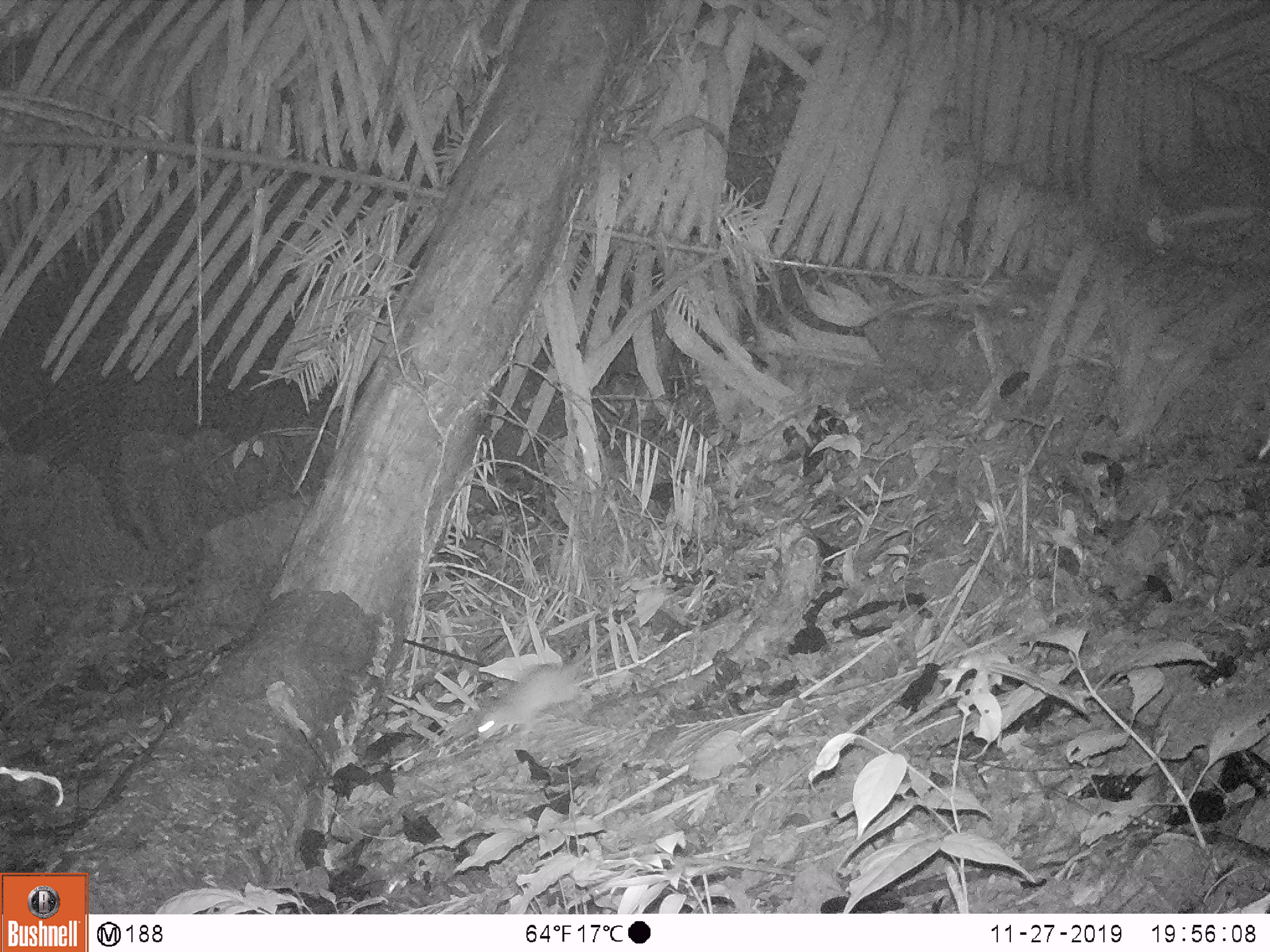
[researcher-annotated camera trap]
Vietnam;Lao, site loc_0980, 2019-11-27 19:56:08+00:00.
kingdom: Animalia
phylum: Chordata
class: Mammalia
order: Rodentia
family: Muridae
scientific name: Muridae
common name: old-world mice and rats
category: unidentified murid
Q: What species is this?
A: Unidentified murid (old-world mice and rats) (Muridae).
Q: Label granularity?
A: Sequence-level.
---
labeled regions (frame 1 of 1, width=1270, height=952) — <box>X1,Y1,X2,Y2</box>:
unidentified murid: <box>477,589,681,740</box>